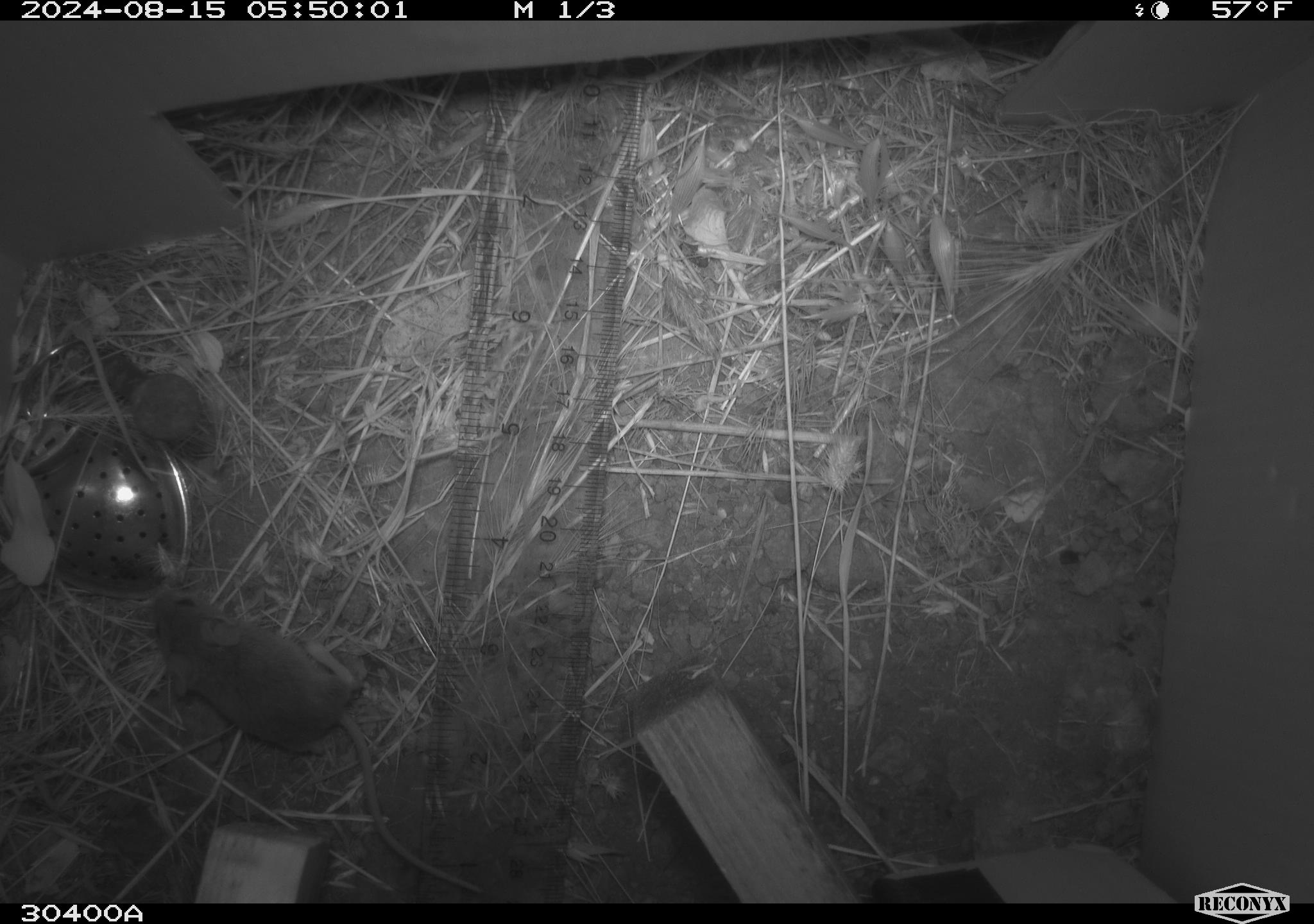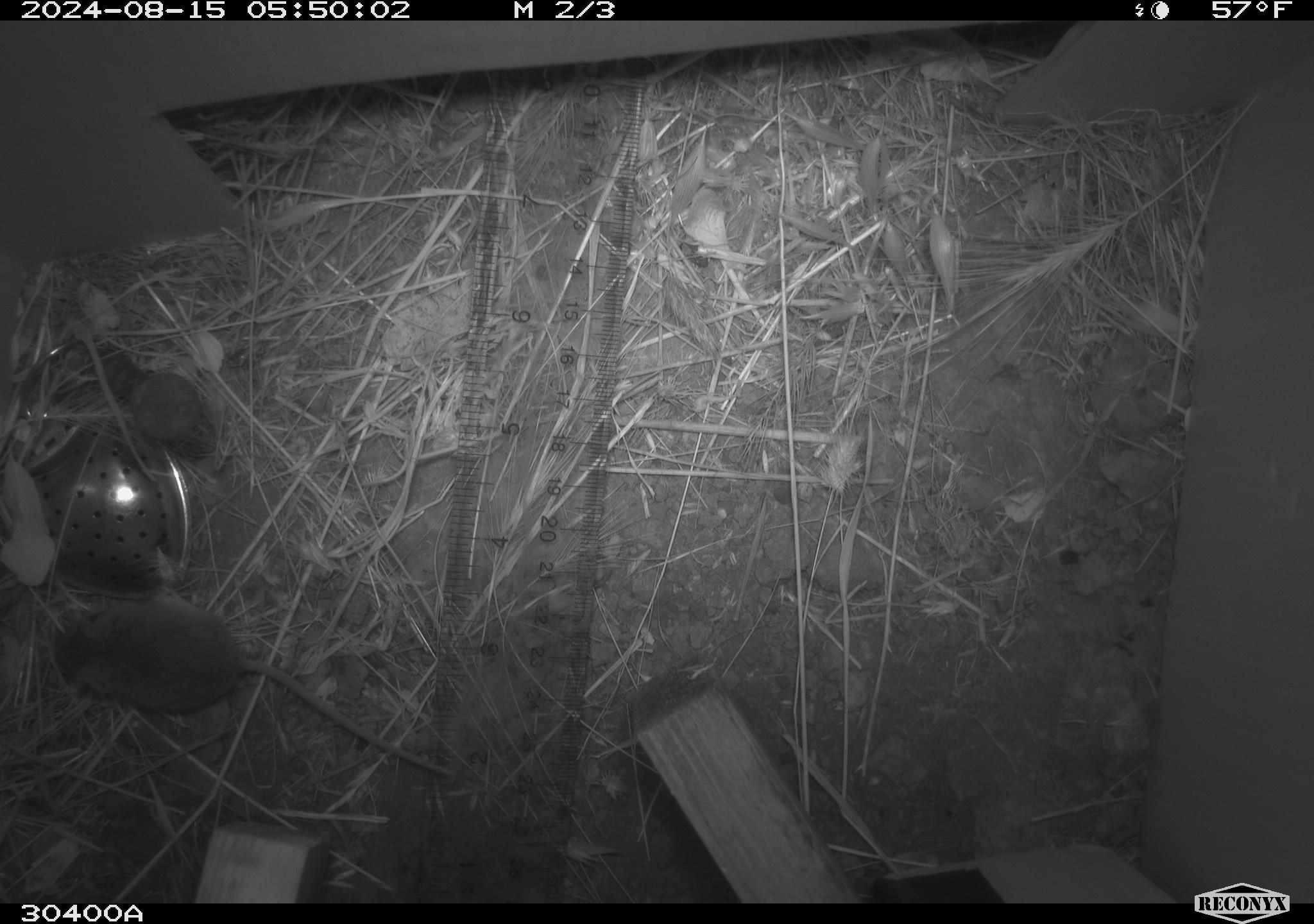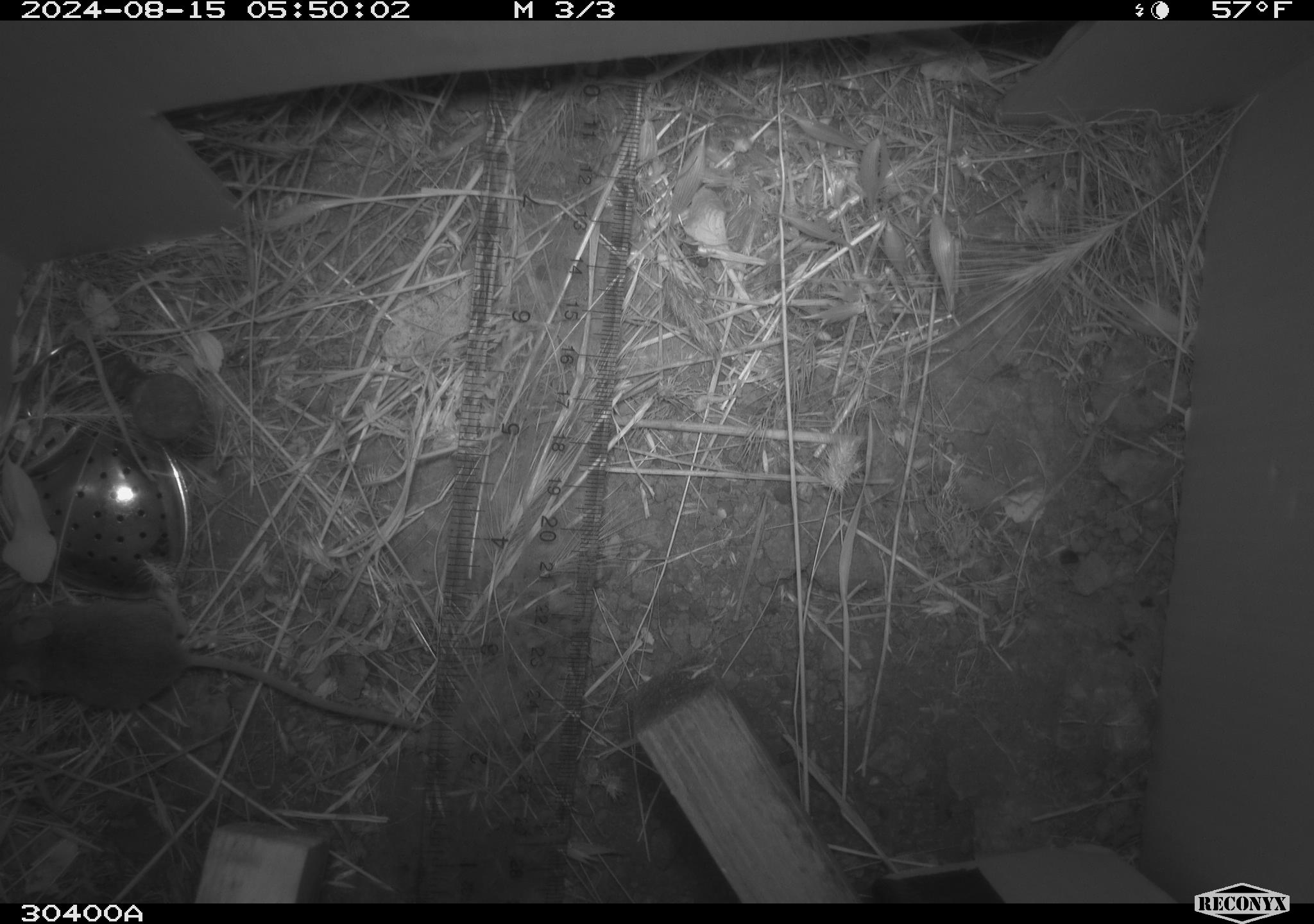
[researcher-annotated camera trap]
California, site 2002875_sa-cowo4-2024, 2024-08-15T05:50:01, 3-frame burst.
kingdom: Animalia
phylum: Chordata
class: Mammalia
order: Rodentia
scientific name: Rodentia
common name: mouse species